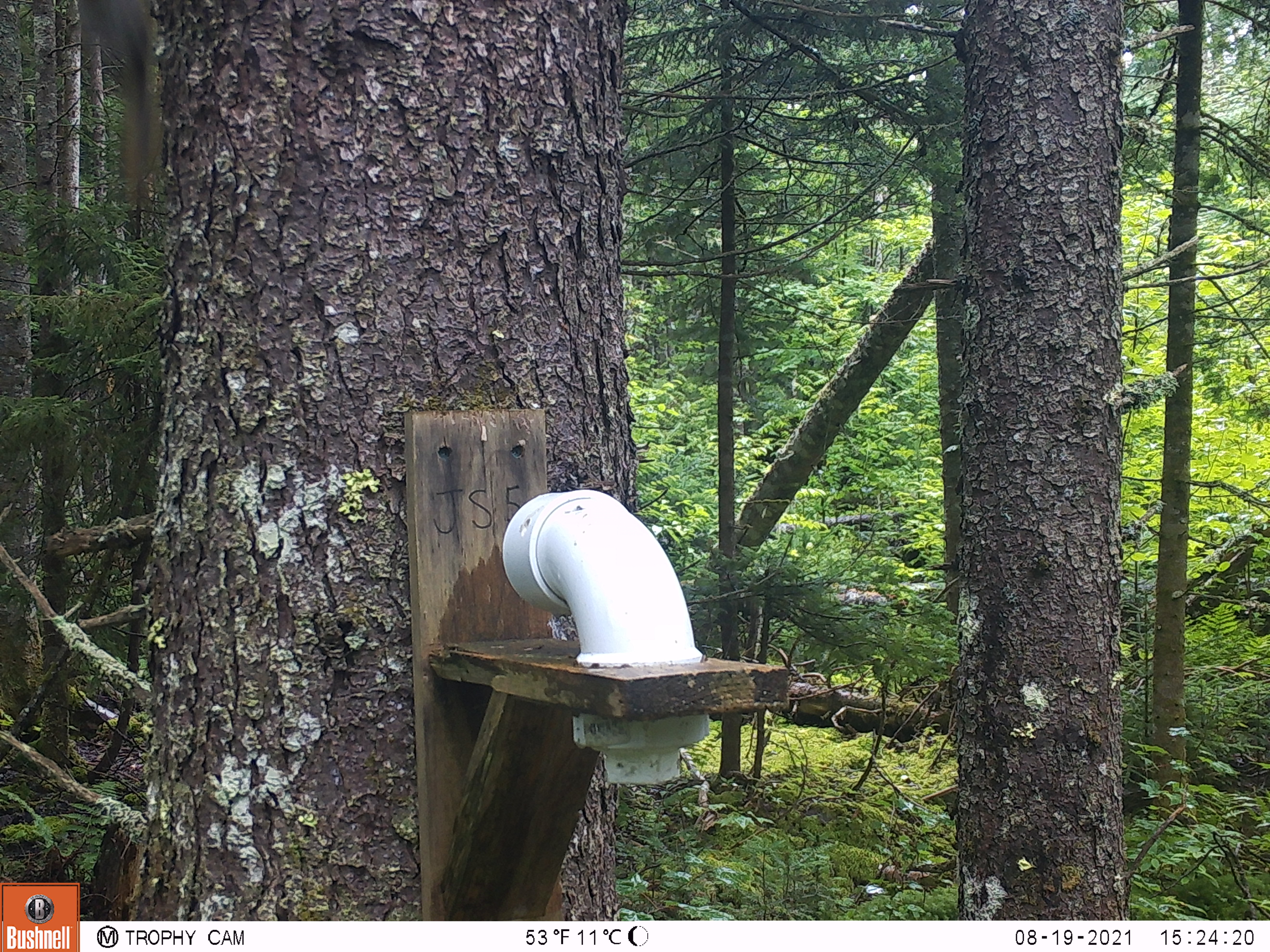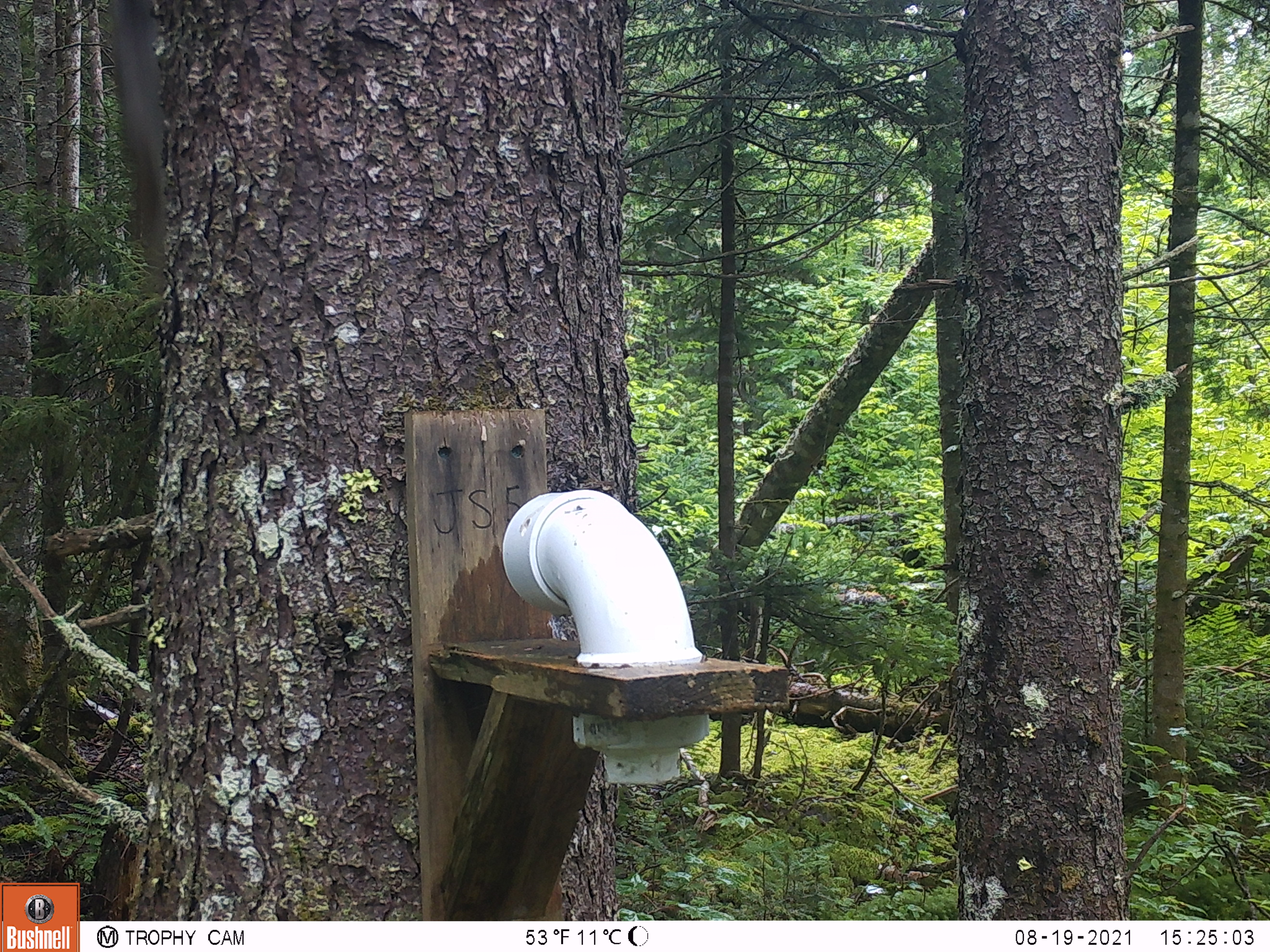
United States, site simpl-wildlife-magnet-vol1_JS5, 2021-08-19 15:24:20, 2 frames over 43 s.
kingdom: Animalia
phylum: Chordata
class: Mammalia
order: Rodentia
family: Sciuridae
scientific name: Sciuridae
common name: squirrel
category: squirrel sp.